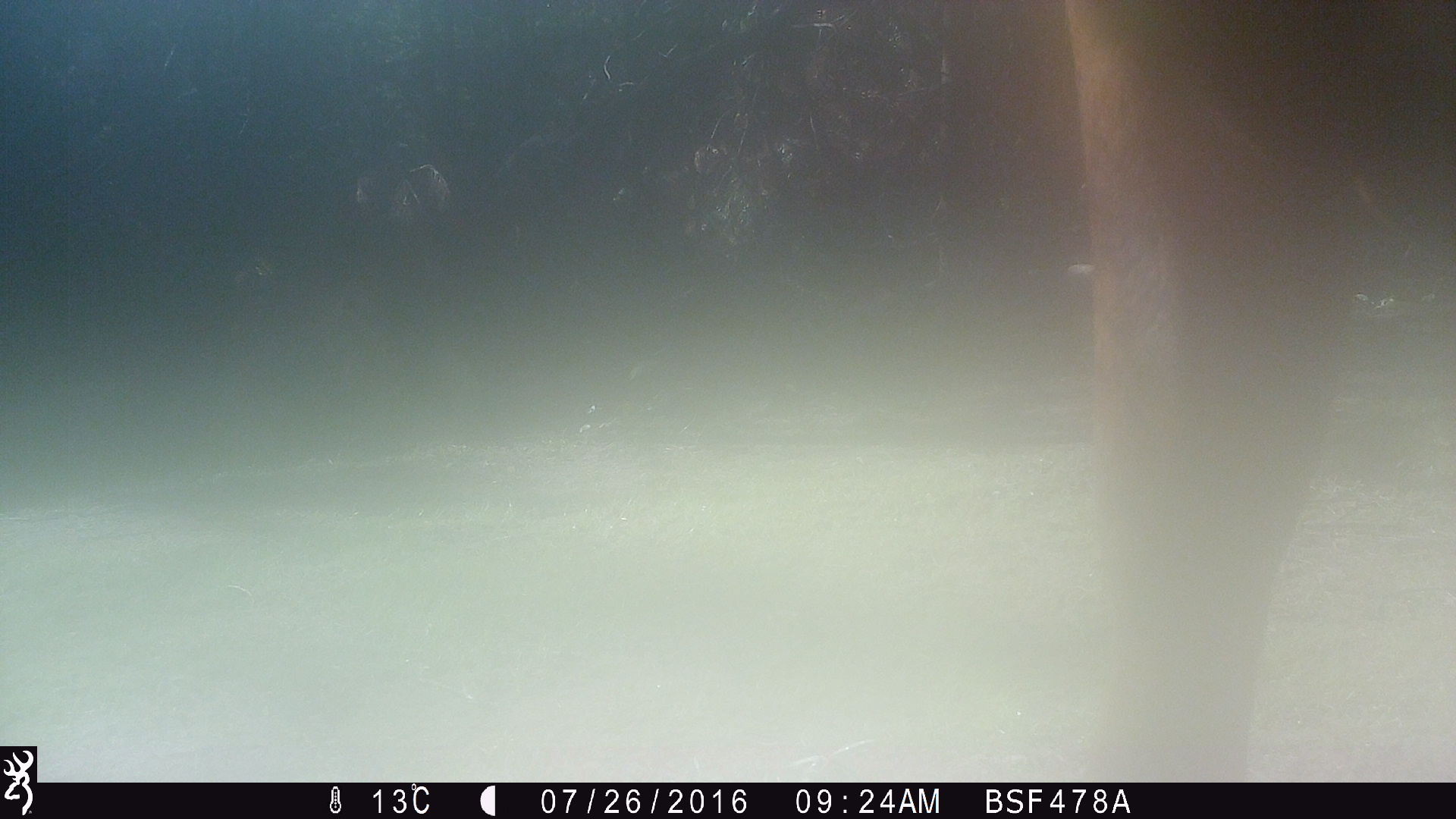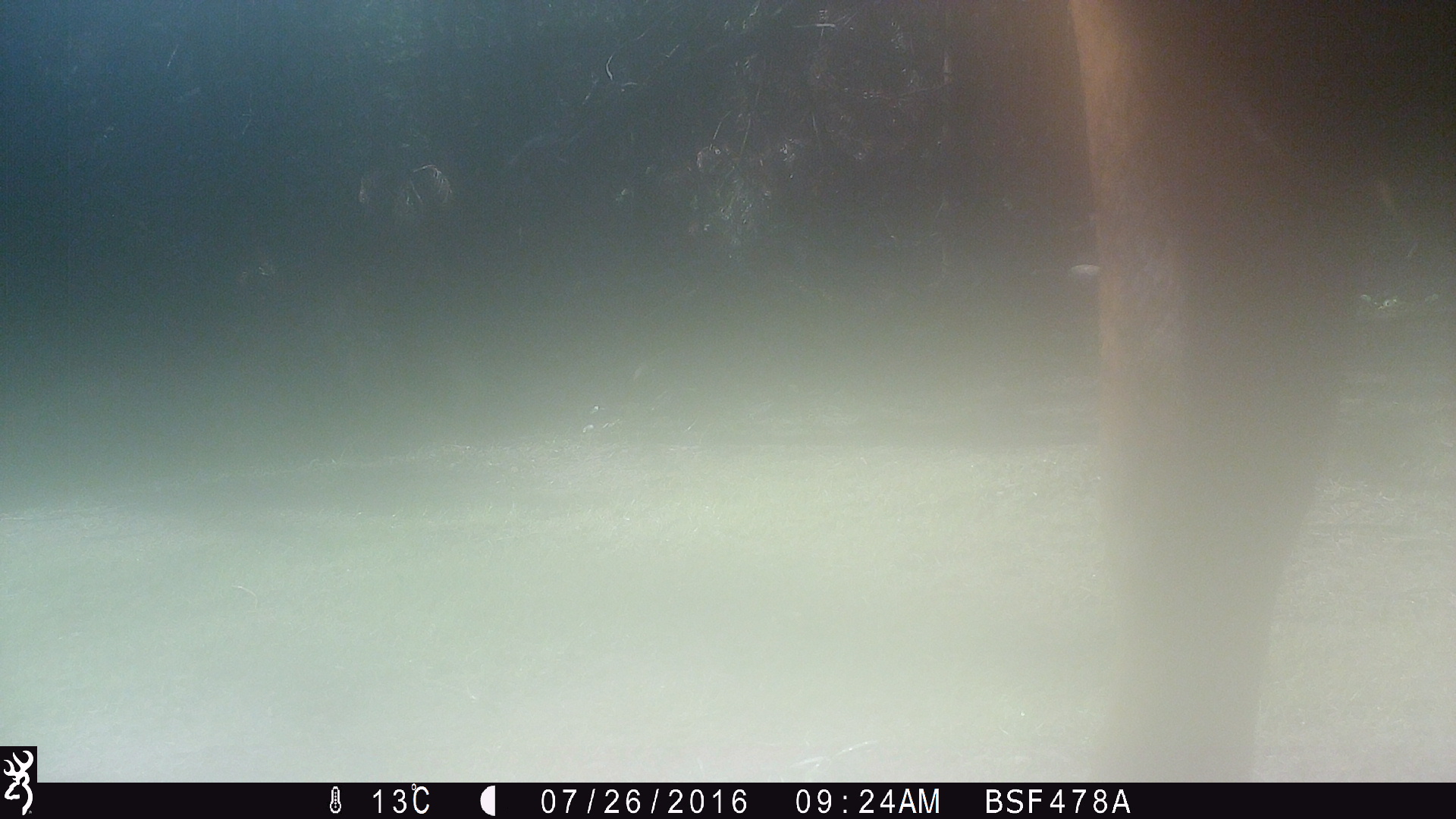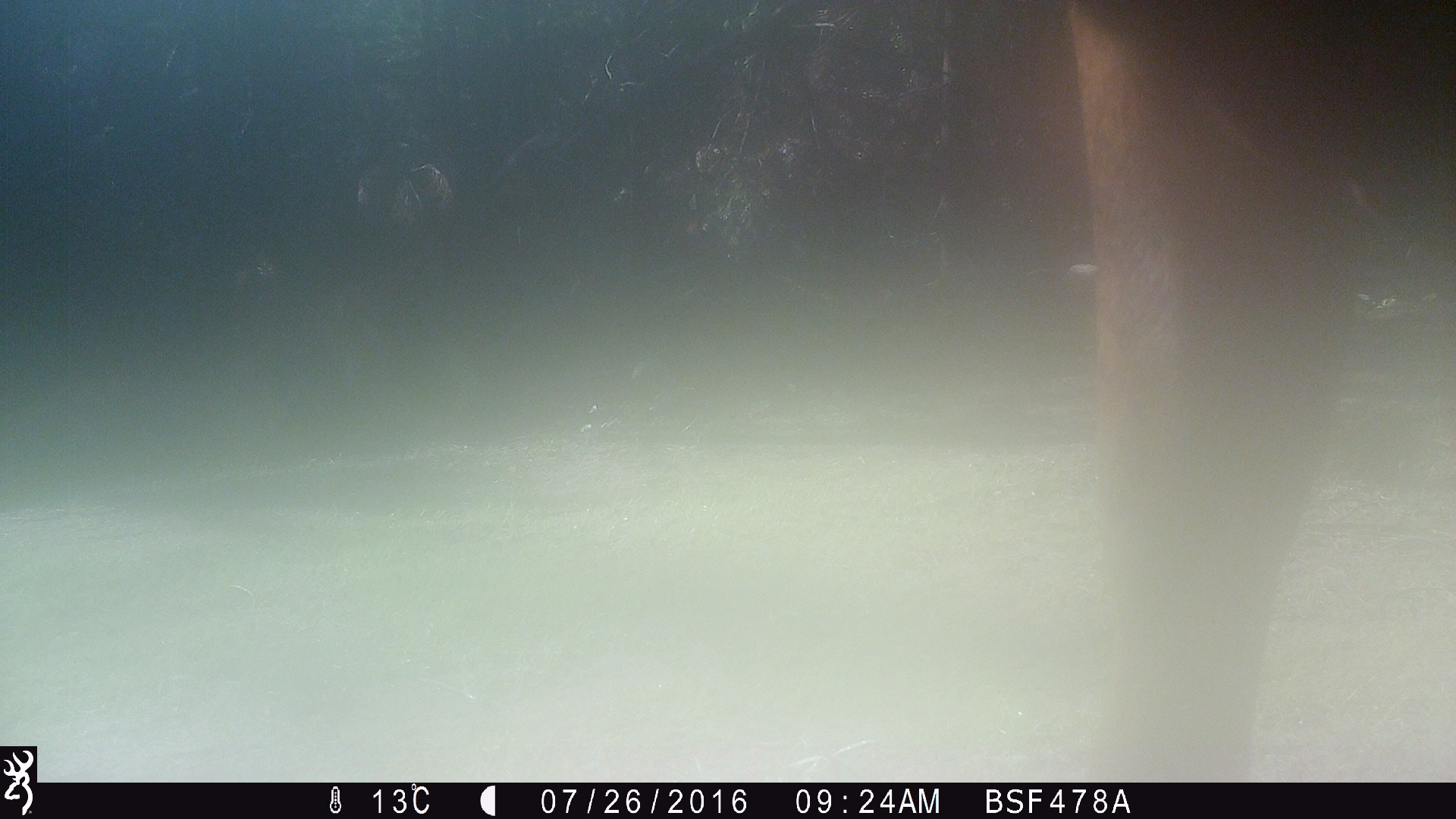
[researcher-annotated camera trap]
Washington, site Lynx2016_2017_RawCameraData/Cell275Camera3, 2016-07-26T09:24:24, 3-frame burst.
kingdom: Animalia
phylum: Chordata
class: Mammalia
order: Artiodactyla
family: Bovidae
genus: Bos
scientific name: Bos taurus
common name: domestic cattle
Domestic cattle (Bos taurus). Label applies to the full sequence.